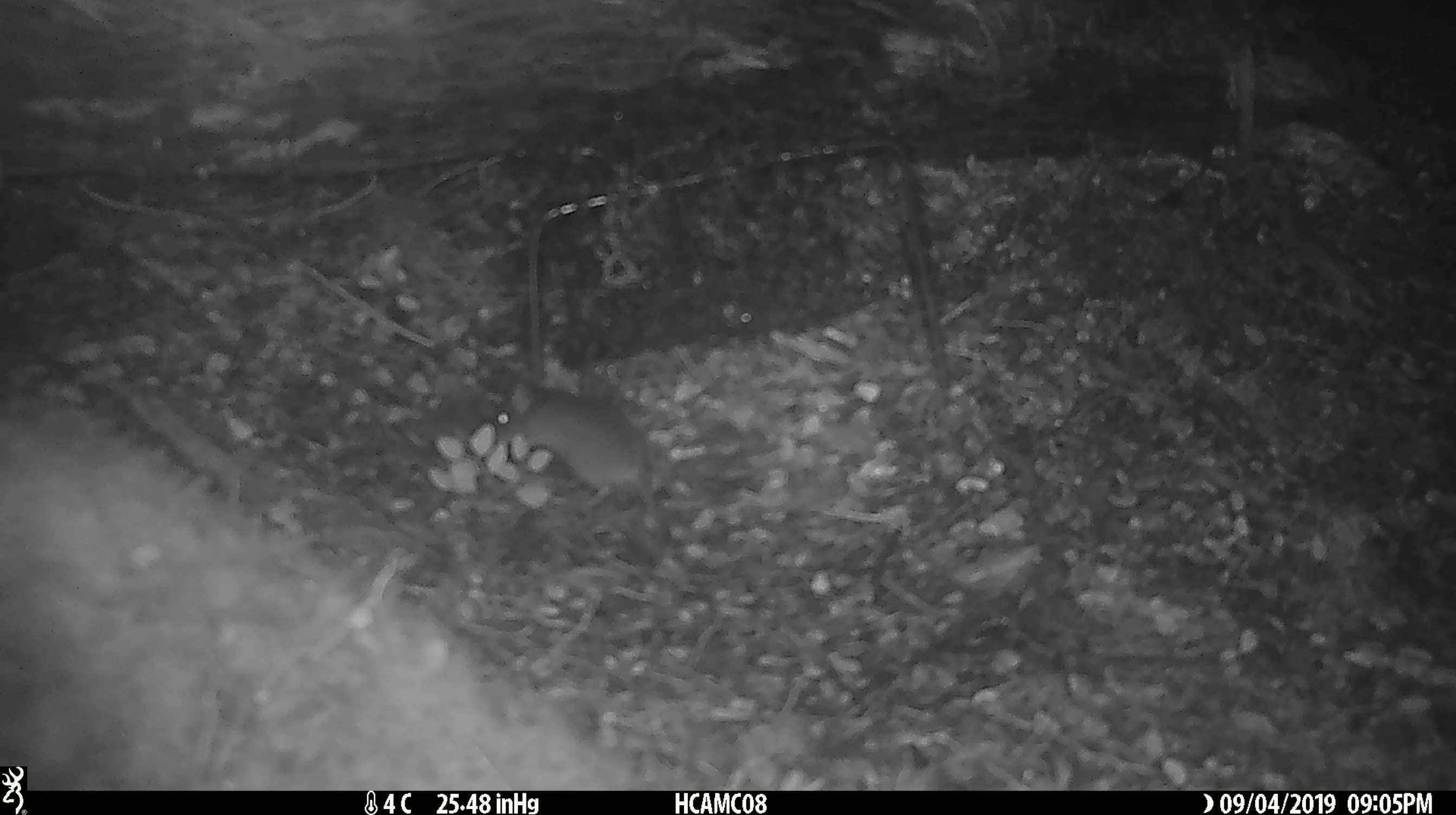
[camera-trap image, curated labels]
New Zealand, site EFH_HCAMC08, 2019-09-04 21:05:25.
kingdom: Animalia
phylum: Chordata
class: Mammalia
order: Rodentia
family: Muridae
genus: Mus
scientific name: Mus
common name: mouse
Mouse (Mus).